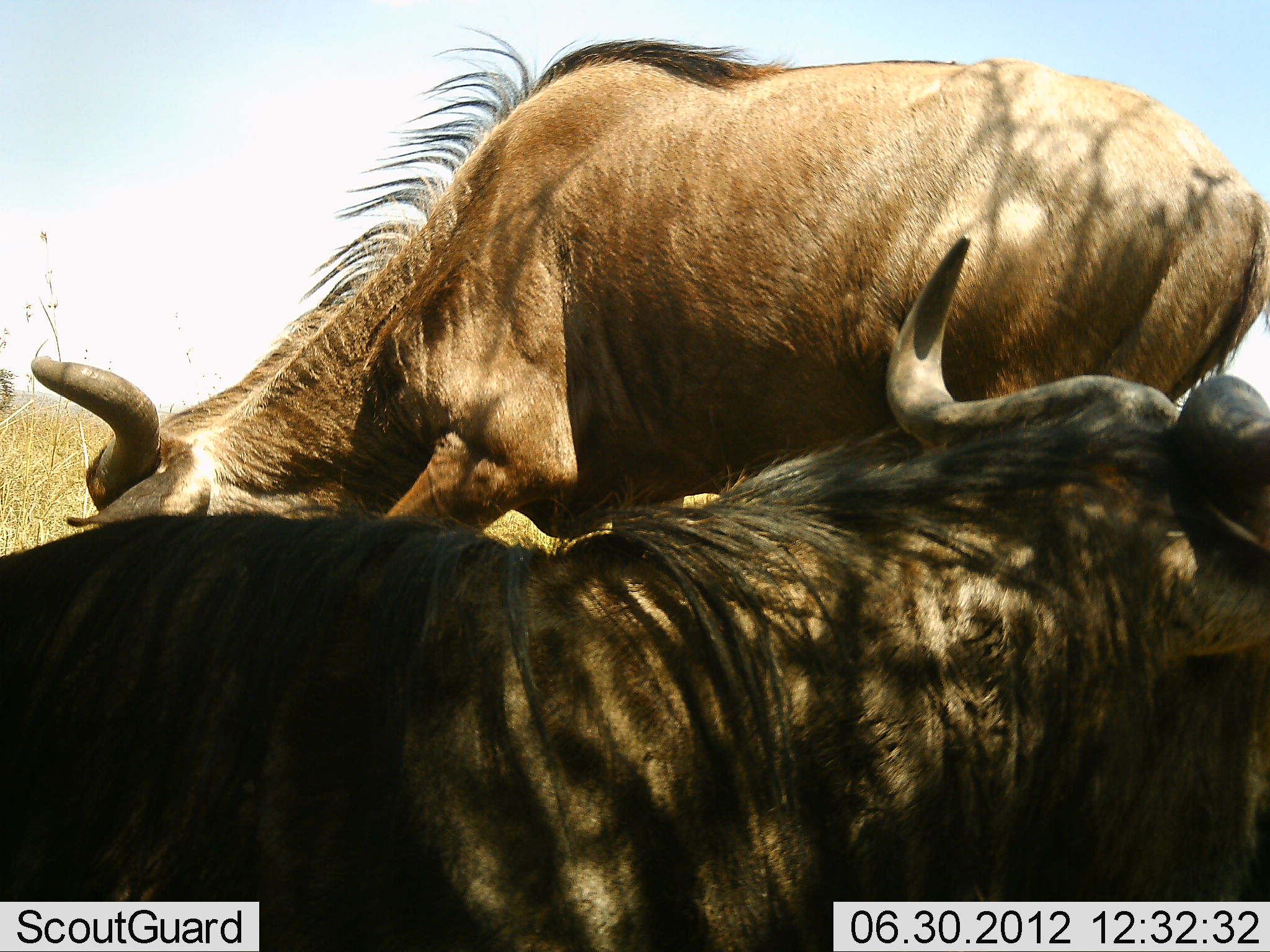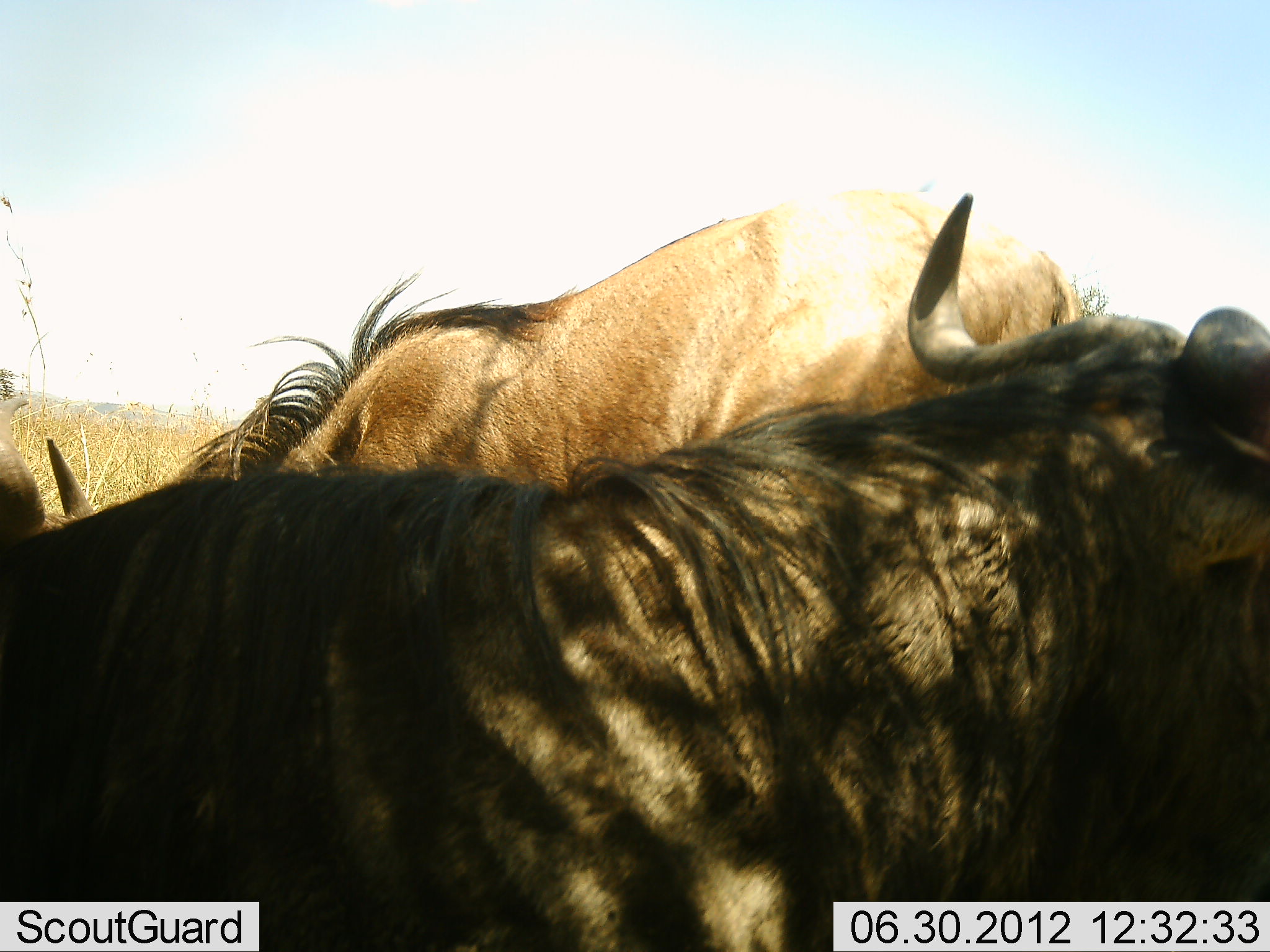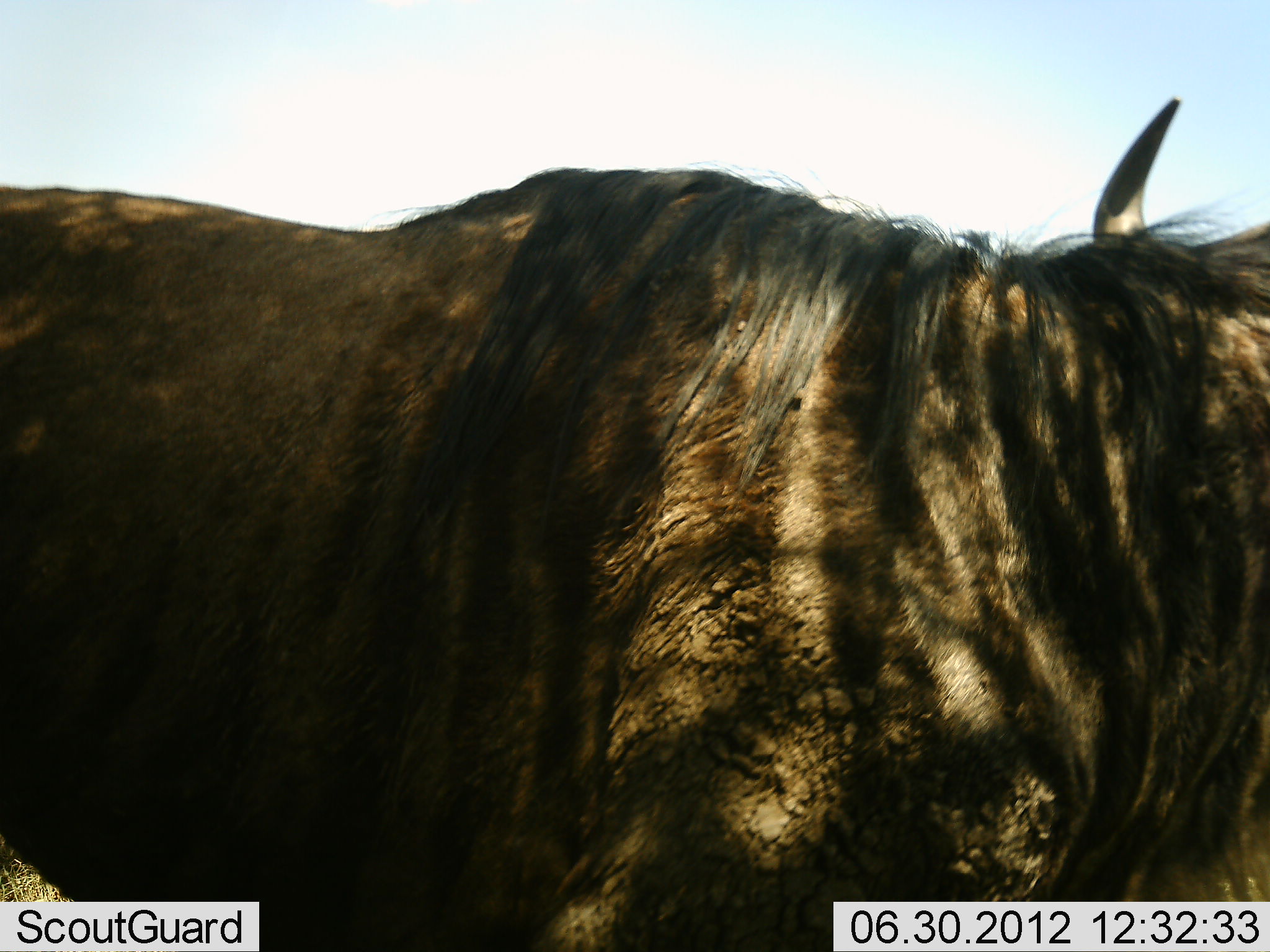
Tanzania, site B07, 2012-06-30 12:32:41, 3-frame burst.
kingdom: Animalia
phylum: Chordata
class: Mammalia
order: Artiodactyla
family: Bovidae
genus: Connochaetes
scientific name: Connochaetes taurinus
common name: blue wildebeest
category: wildebeest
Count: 2.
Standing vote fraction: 50%.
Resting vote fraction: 40%.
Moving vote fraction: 50%.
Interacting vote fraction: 10%.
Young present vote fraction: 0%.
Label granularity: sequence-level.